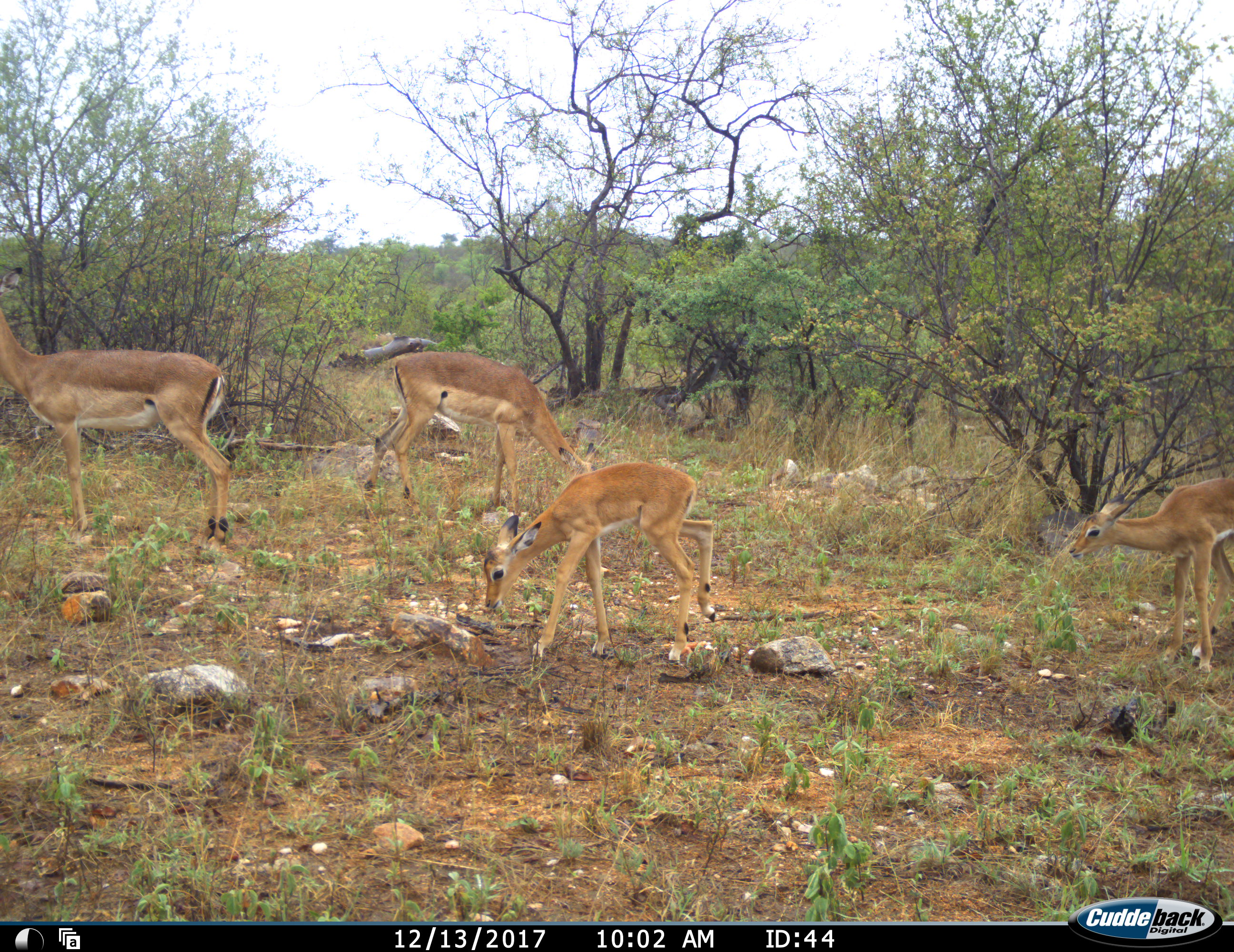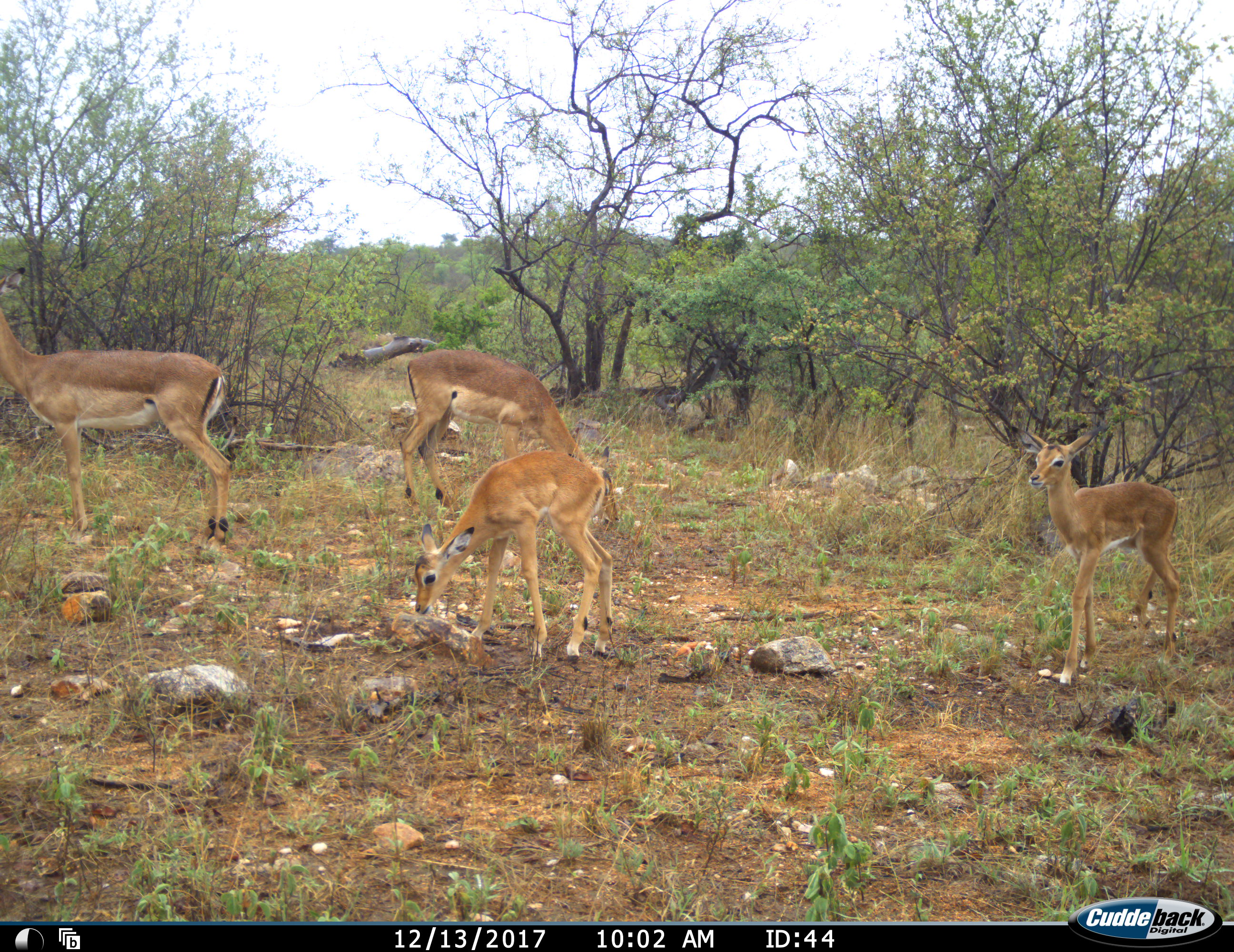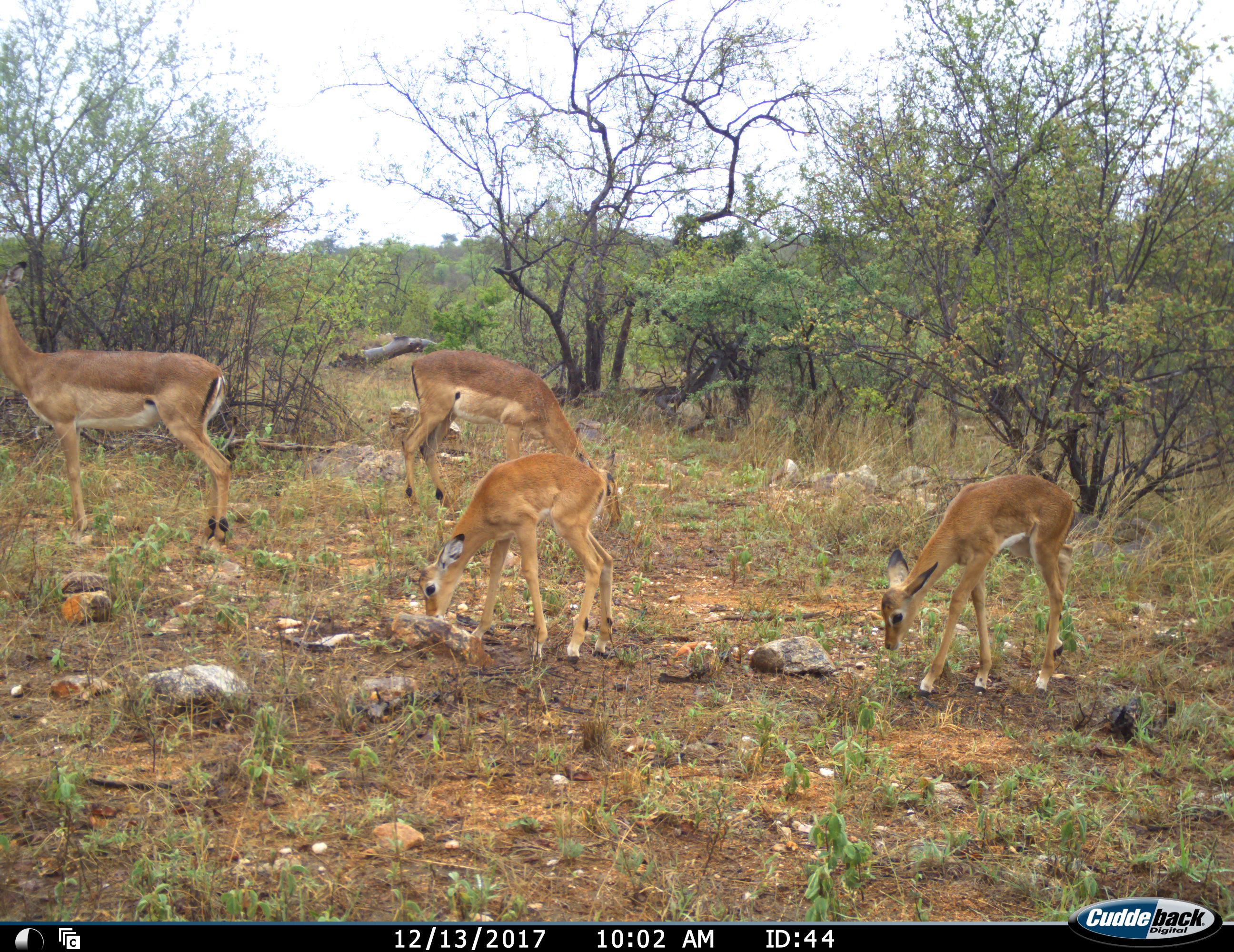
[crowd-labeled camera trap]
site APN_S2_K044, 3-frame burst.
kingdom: Animalia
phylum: Chordata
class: Mammalia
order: Artiodactyla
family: Bovidae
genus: Aepyceros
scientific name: Aepyceros melampus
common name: impala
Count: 4.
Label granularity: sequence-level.